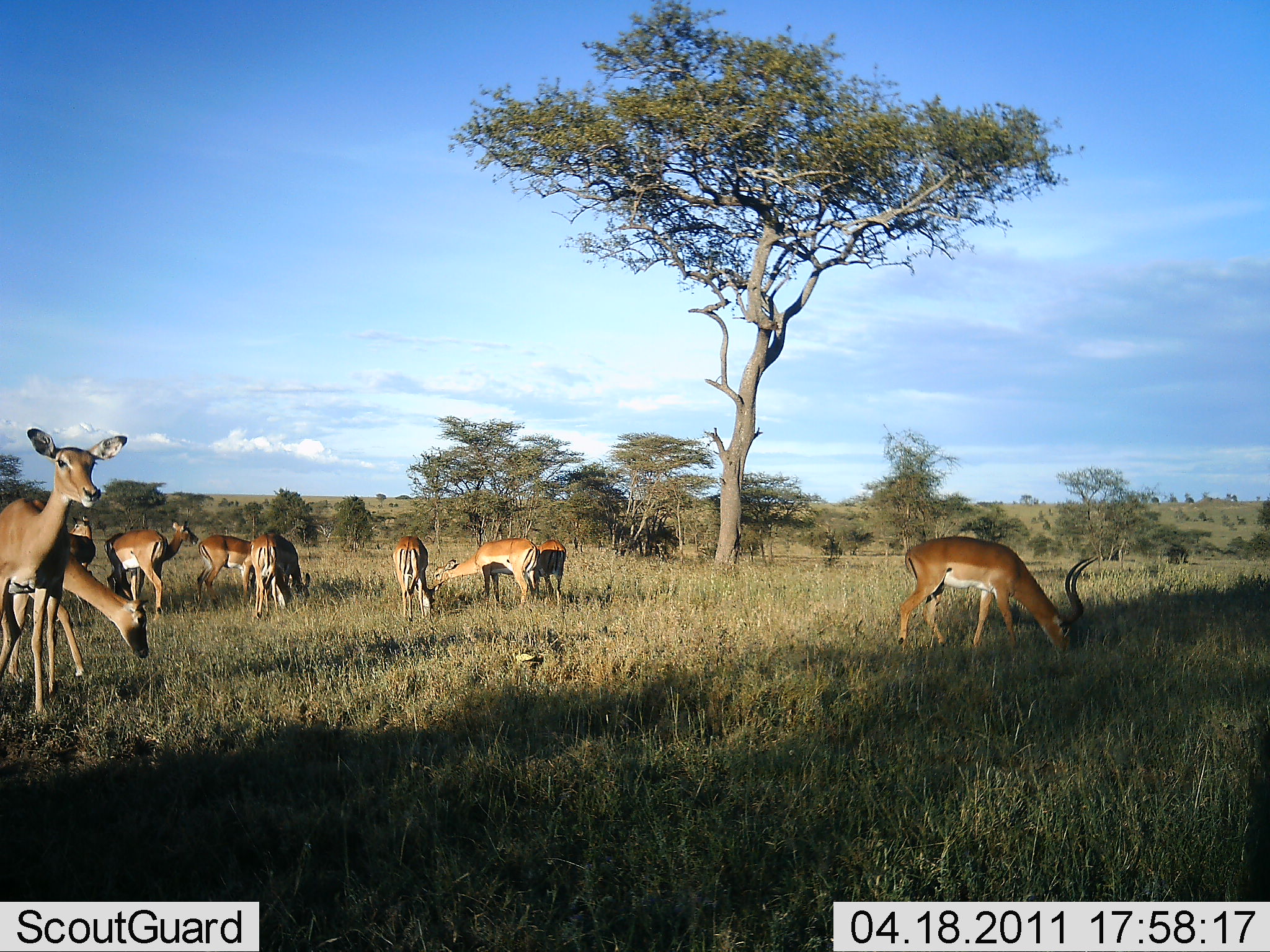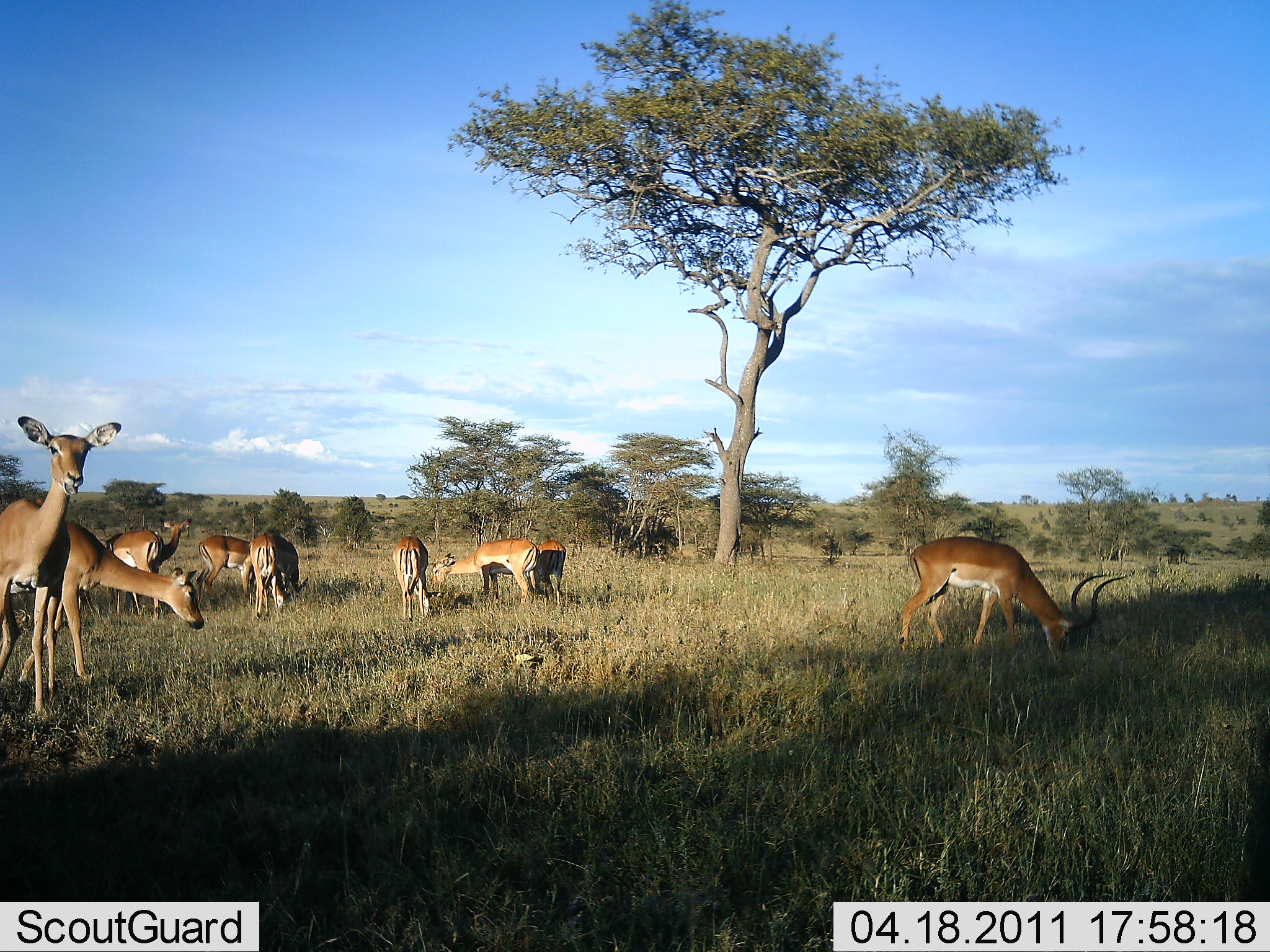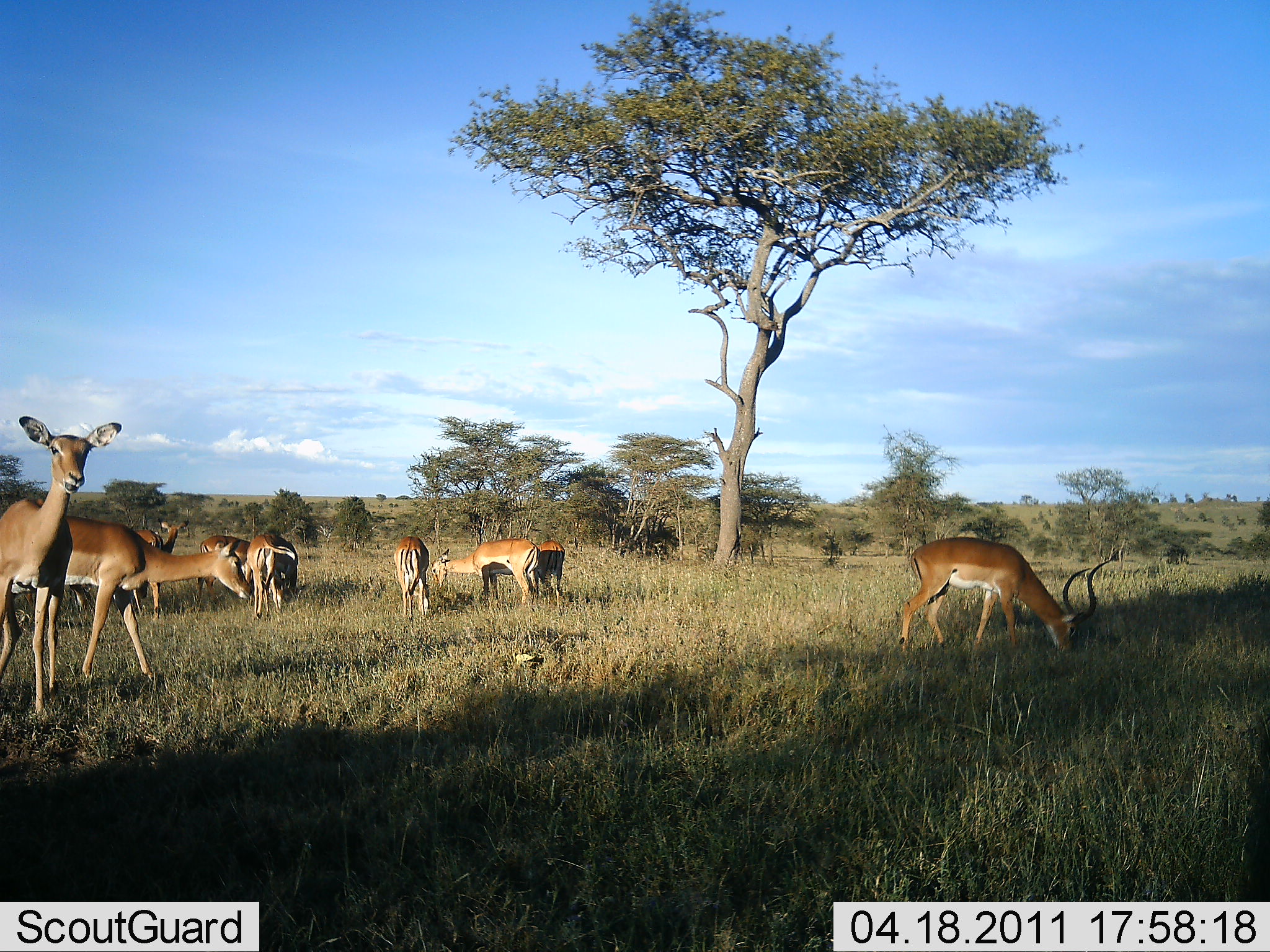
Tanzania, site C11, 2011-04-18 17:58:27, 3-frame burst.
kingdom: Animalia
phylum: Chordata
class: Mammalia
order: Artiodactyla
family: Bovidae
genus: Aepyceros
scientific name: Aepyceros melampus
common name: impala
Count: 10.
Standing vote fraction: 73%.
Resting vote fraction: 0%.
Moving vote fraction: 18%.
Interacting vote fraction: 0%.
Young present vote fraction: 0%.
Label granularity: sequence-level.